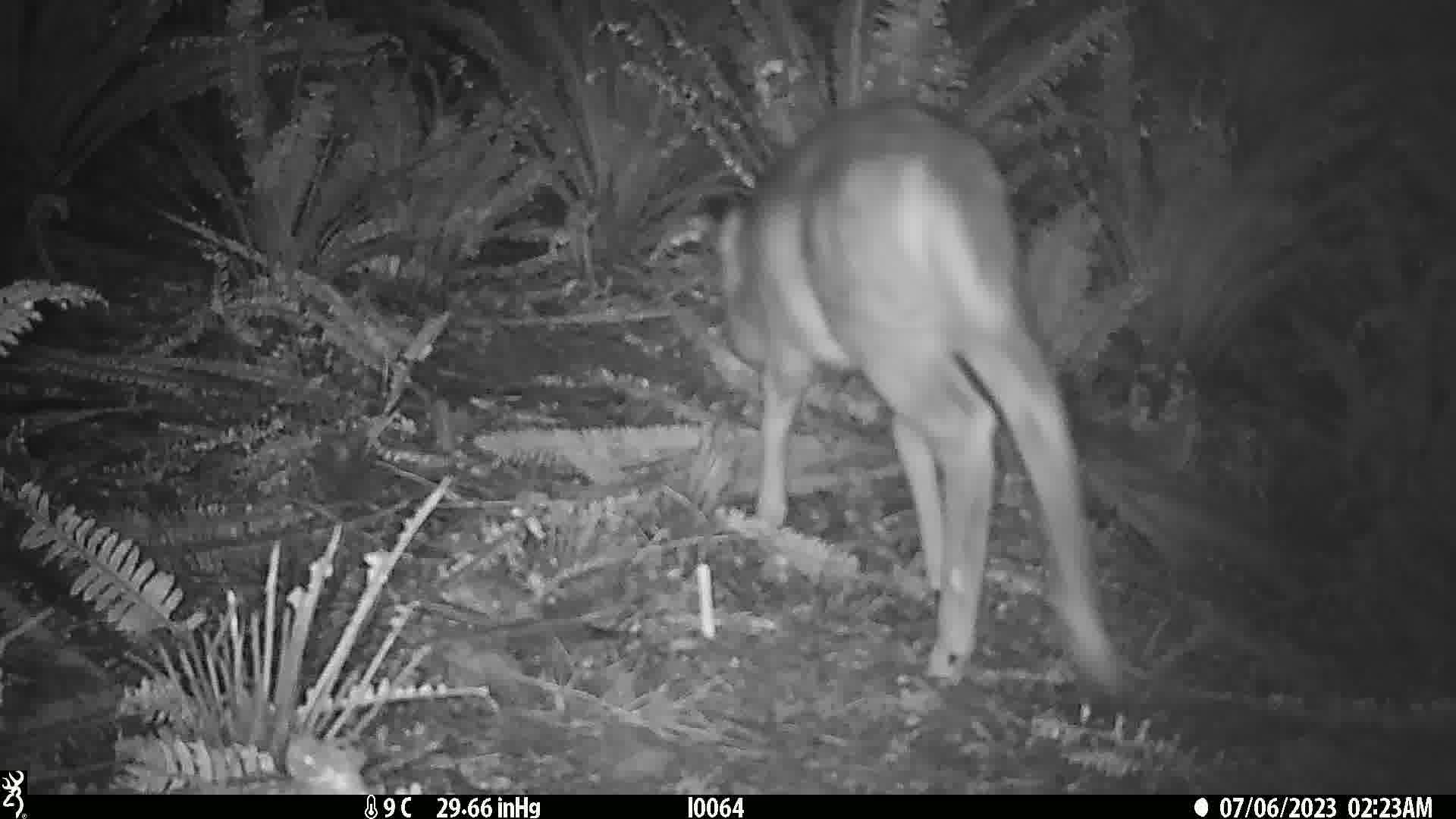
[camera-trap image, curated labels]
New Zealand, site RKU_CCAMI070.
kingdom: Animalia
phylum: Chordata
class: Mammalia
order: Artiodactyla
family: Cervidae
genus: Odocoileus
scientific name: Odocoileus virginianus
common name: white-tailed deer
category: white tailed deer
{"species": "white tailed deer (white-tailed deer) (Odocoileus virginianus)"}